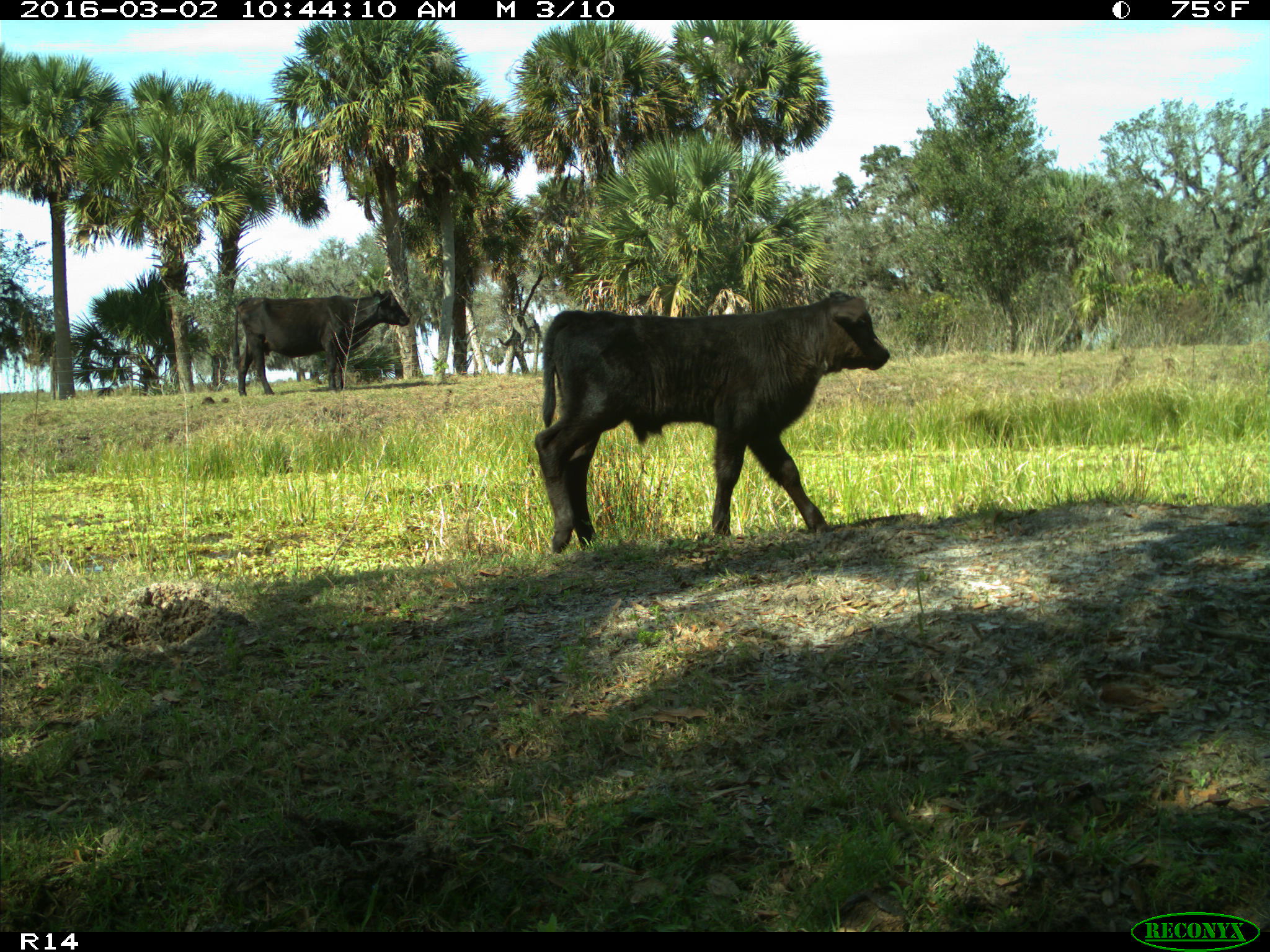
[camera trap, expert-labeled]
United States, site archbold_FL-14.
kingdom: Animalia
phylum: Chordata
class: Mammalia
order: Artiodactyla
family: Bovidae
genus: Bos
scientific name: Bos taurus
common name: domestic cow